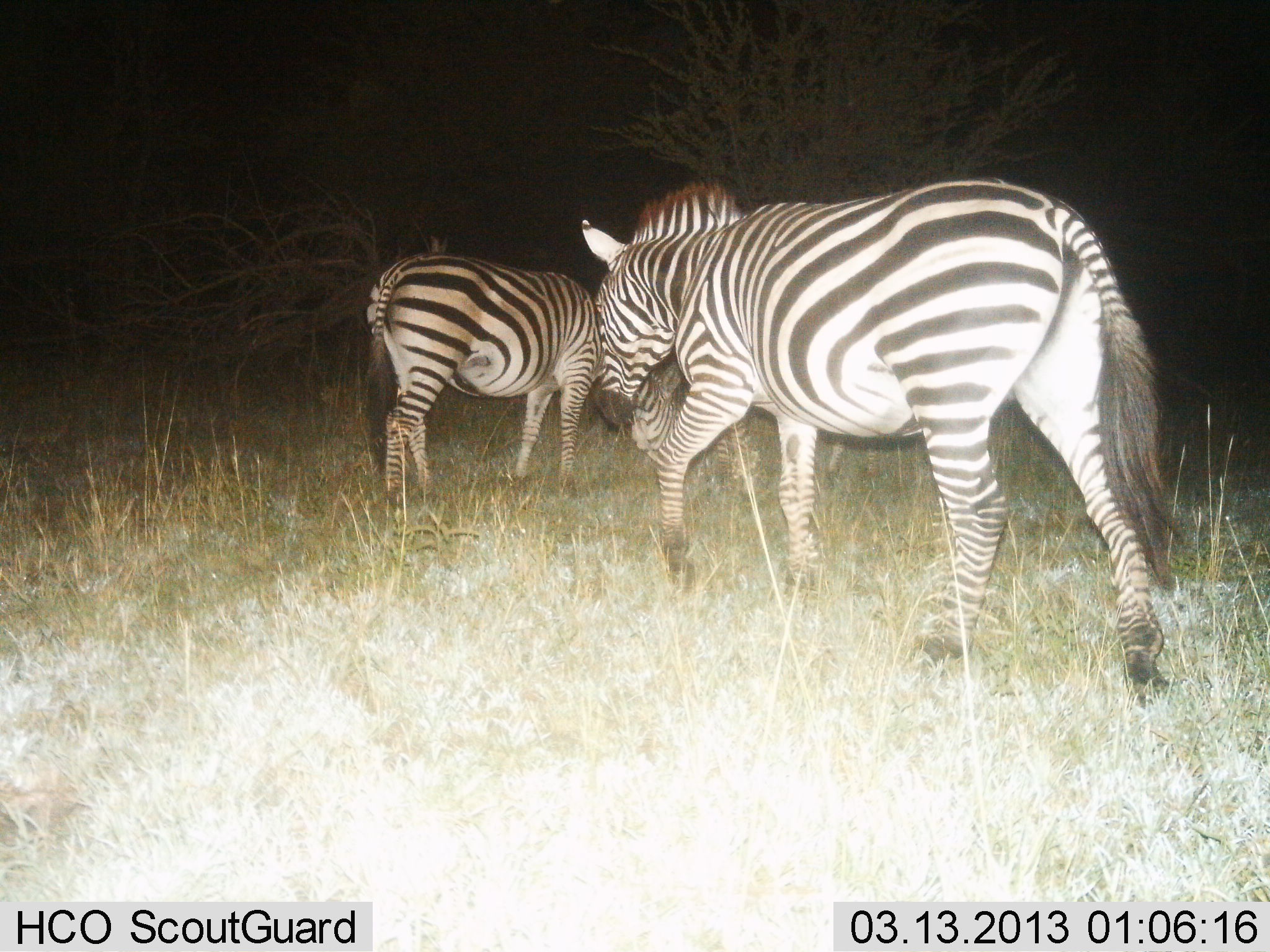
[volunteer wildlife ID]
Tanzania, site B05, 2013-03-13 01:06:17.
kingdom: Animalia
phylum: Chordata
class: Mammalia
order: Perissodactyla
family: Equidae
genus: Equus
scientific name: Equus quagga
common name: plains zebra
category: zebra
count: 2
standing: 36%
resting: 0%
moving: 77%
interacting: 5%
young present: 0%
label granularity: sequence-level